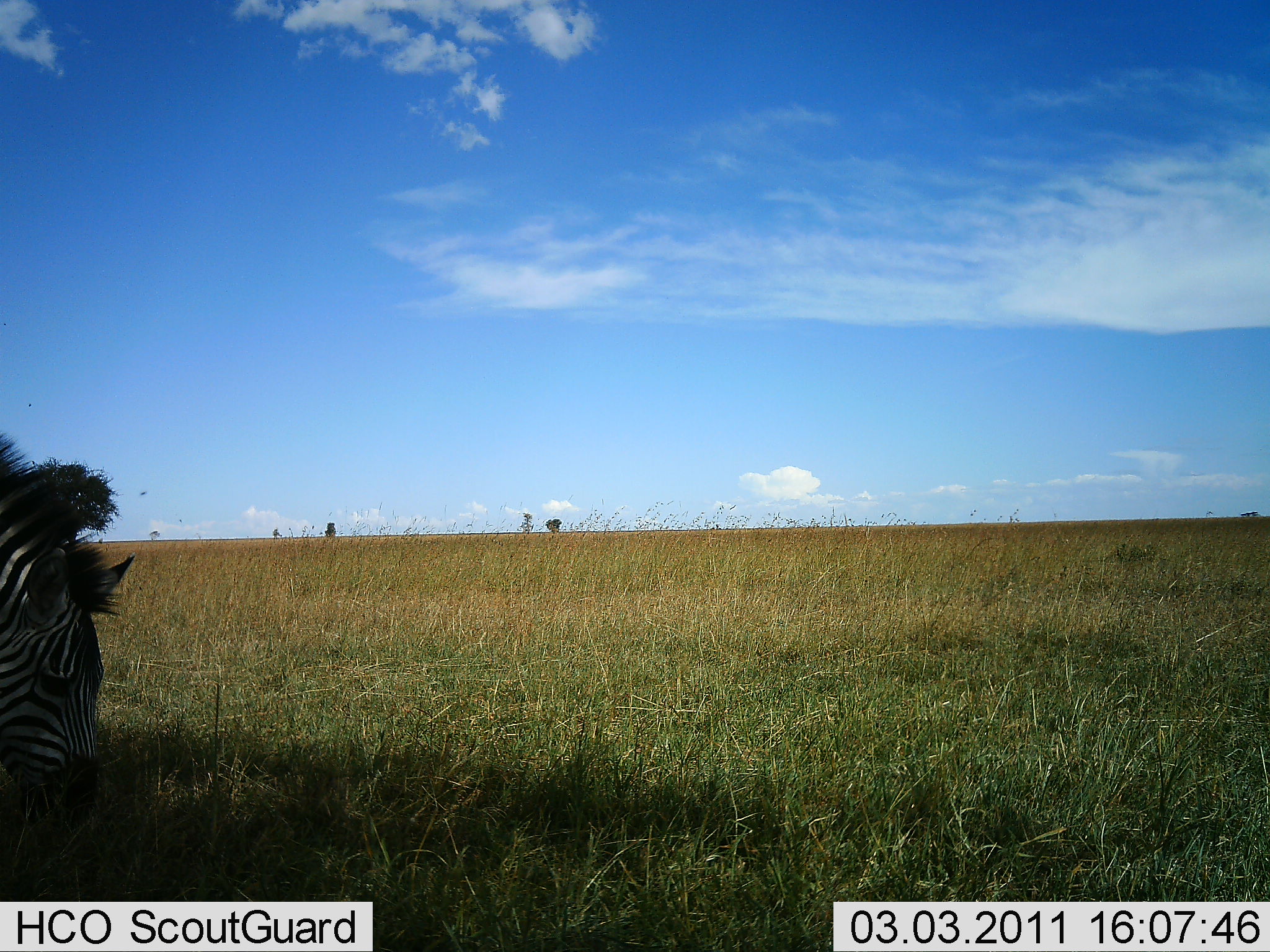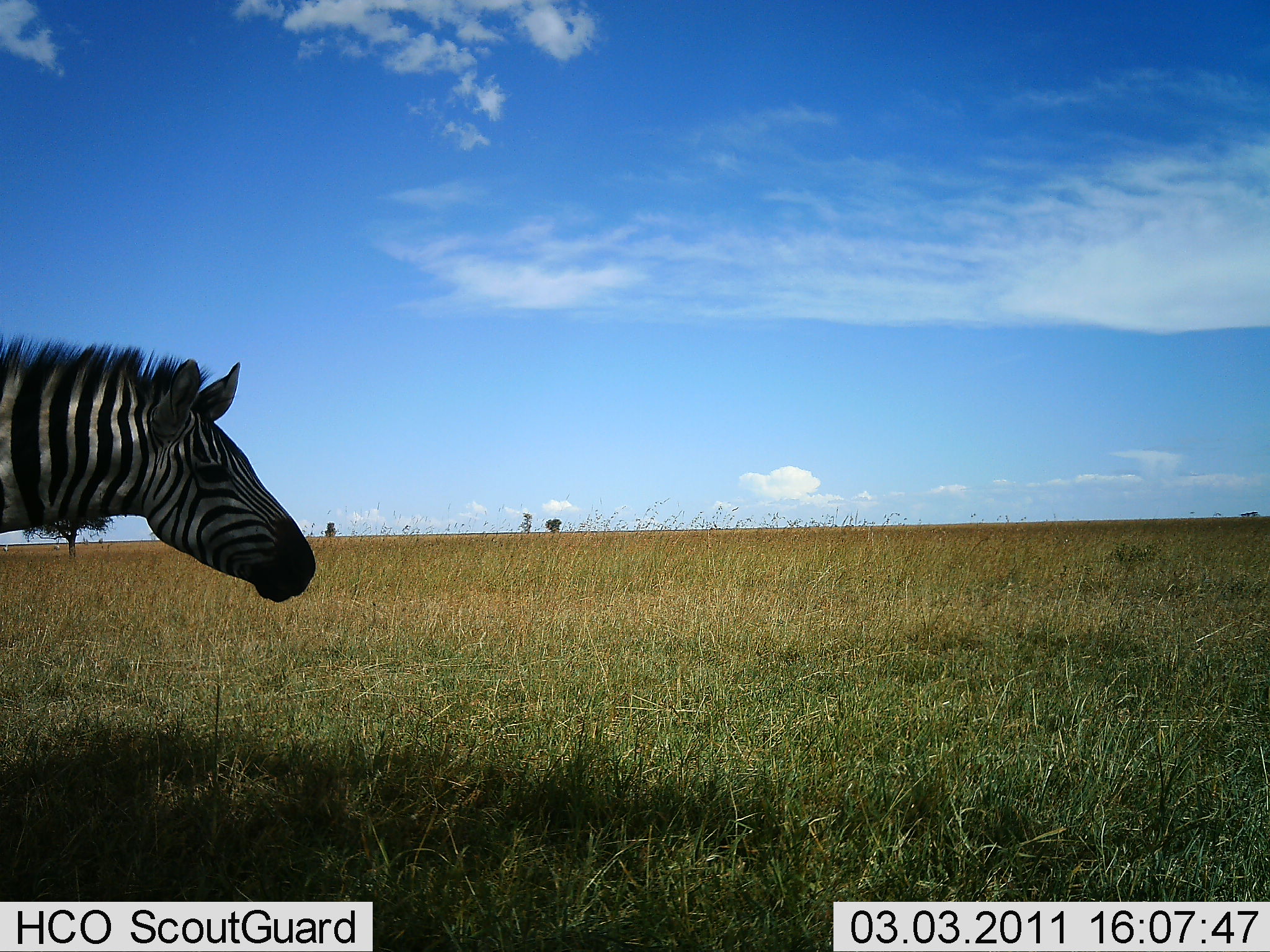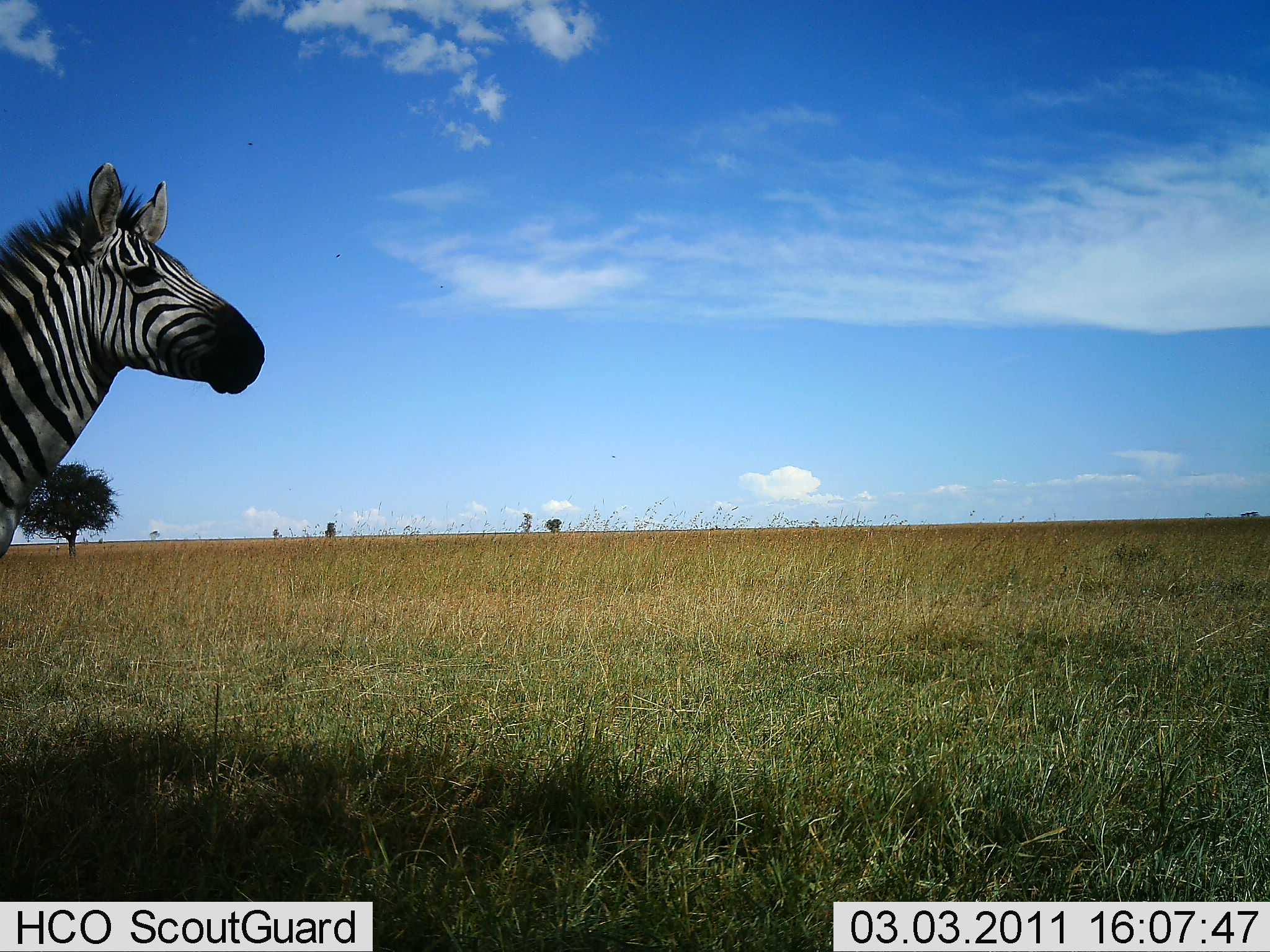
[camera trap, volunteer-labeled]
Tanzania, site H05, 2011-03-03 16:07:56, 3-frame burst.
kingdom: Animalia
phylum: Chordata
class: Mammalia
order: Perissodactyla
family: Equidae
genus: Equus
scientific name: Equus quagga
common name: plains zebra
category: zebra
Zebra (plains zebra) (Equus quagga), count 1. Behavior (volunteer vote fractions): standing 64%, resting 0%, moving 7%, interacting 7%. Young present (vote fraction): 0%. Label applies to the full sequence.